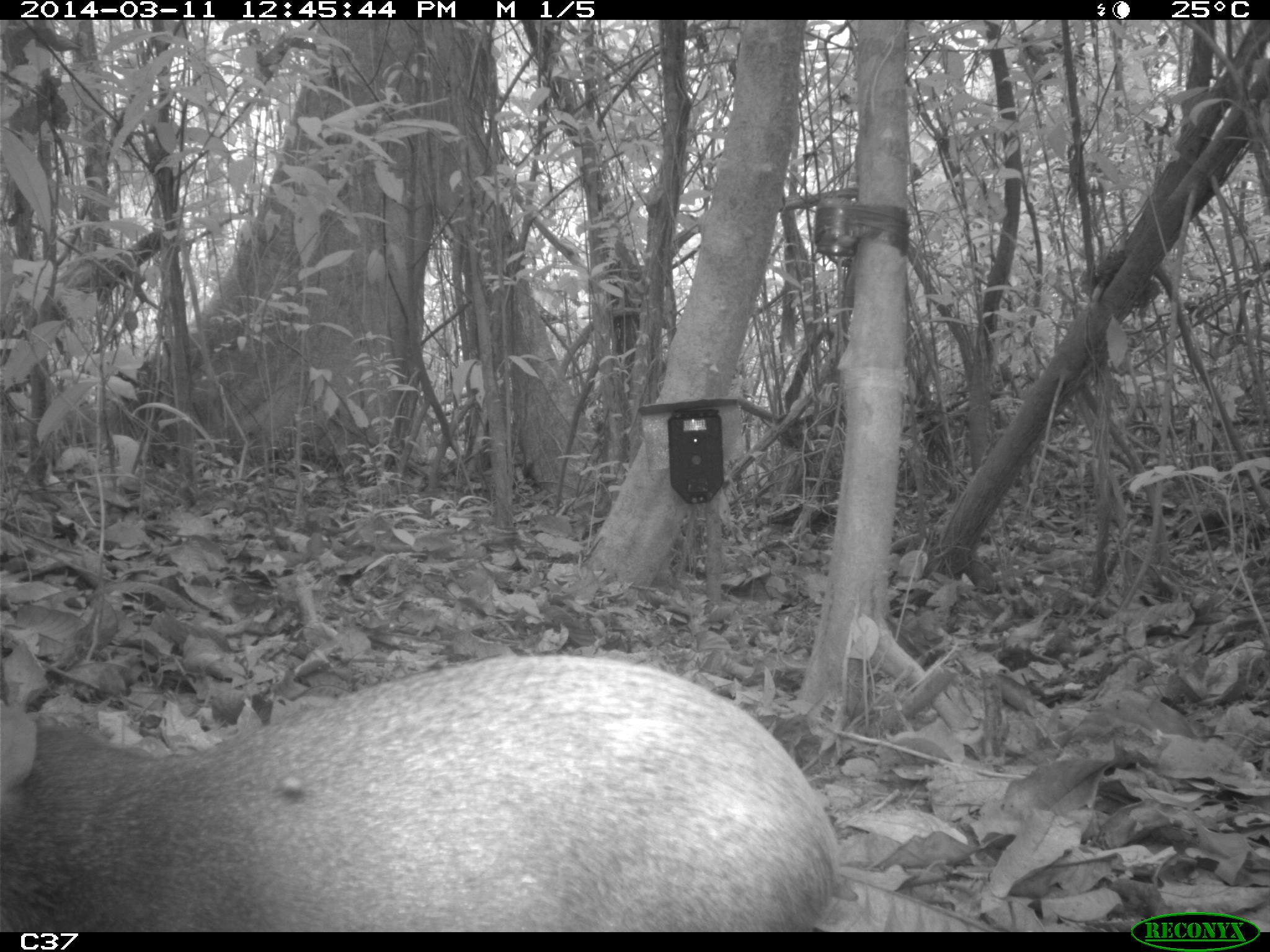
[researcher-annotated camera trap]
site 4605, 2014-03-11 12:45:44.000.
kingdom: Animalia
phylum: Chordata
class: Mammalia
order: Rodentia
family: Dasyproctidae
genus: Dasyprocta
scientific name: Dasyprocta leporina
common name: red-rumped agouti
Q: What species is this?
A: Dasyprocta leporina (red-rumped agouti).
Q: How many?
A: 1.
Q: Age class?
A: Adult.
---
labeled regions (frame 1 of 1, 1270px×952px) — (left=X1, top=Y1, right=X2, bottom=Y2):
dasyprocta leporina: (left=1, top=655, right=842, bottom=932)